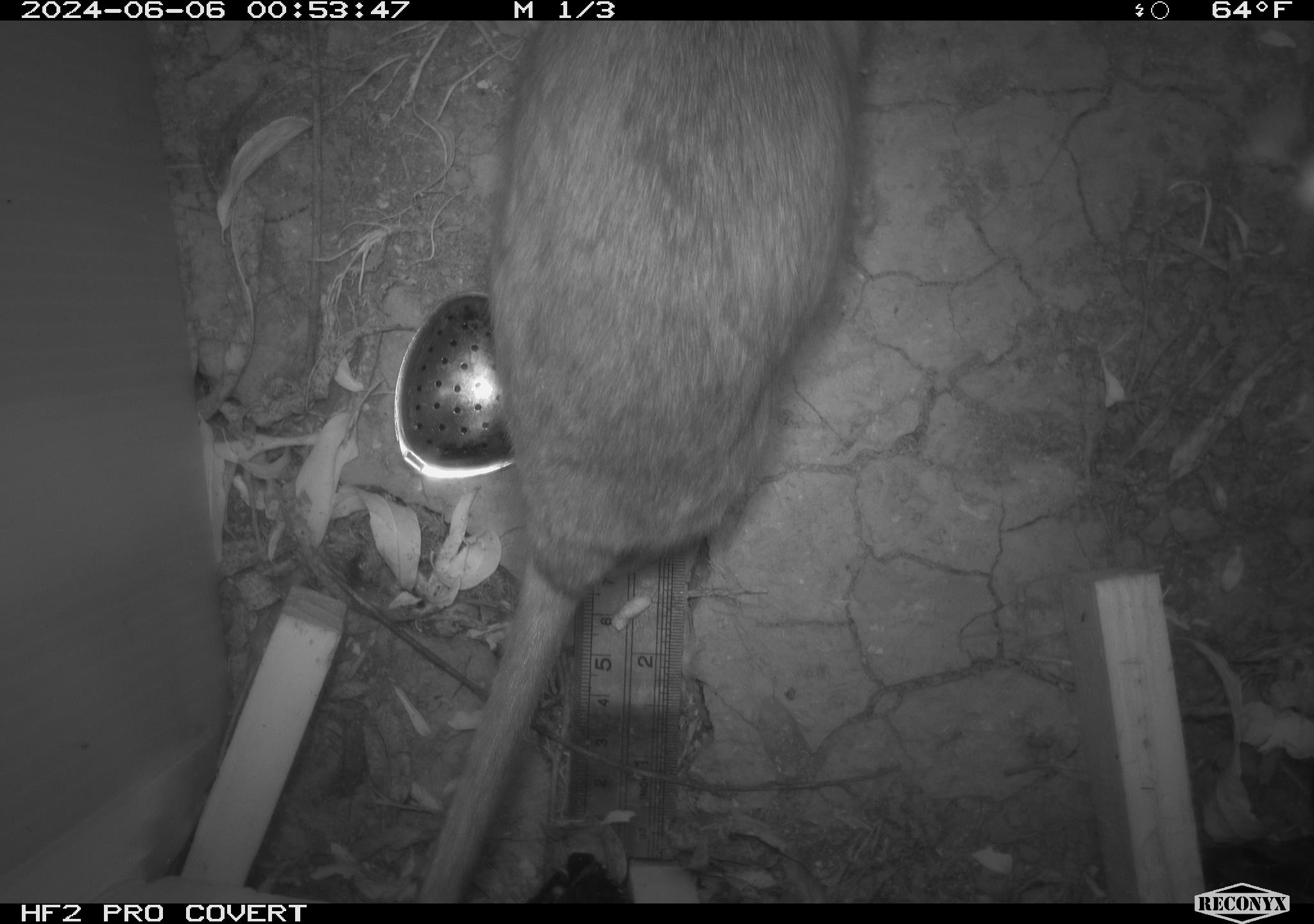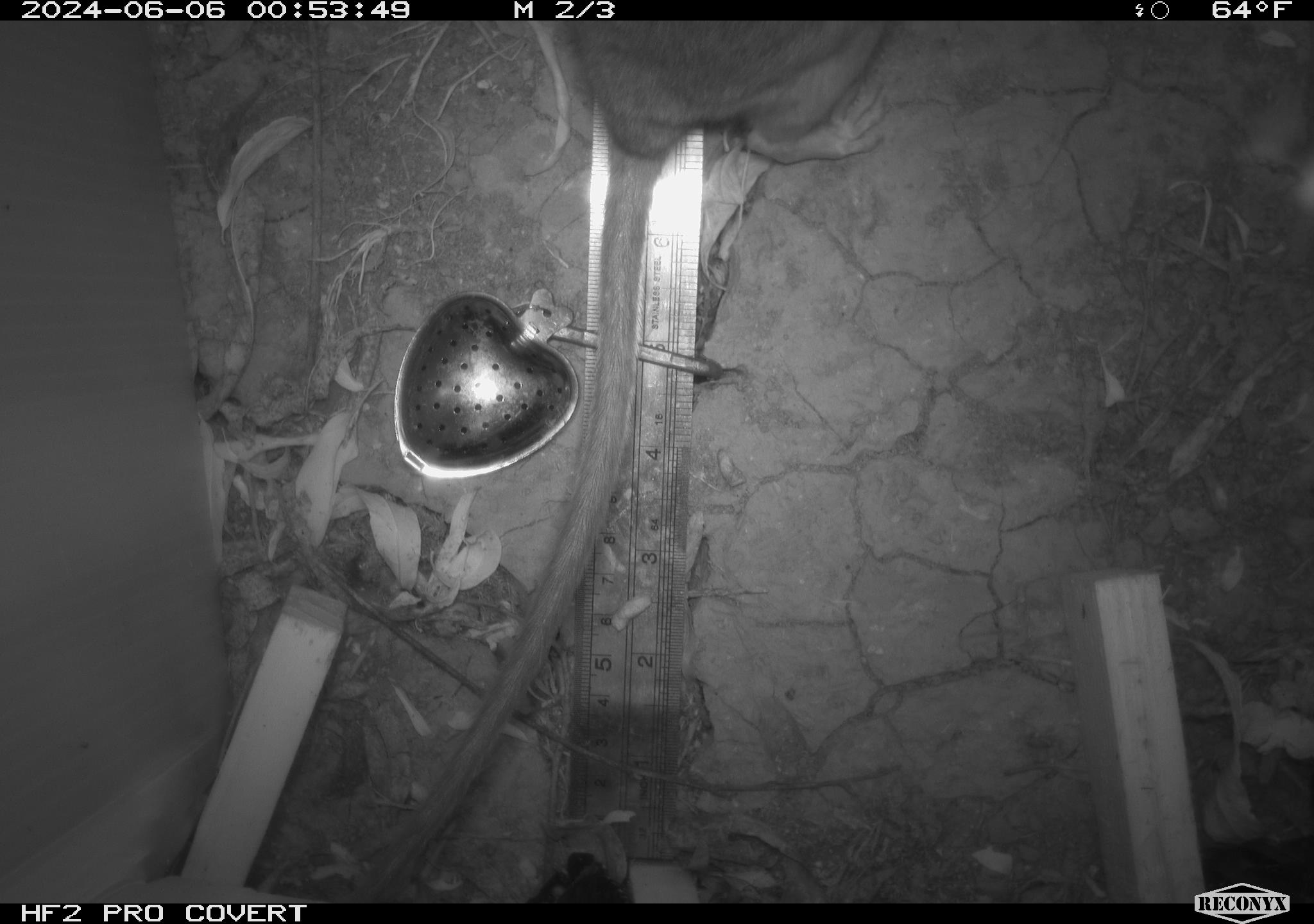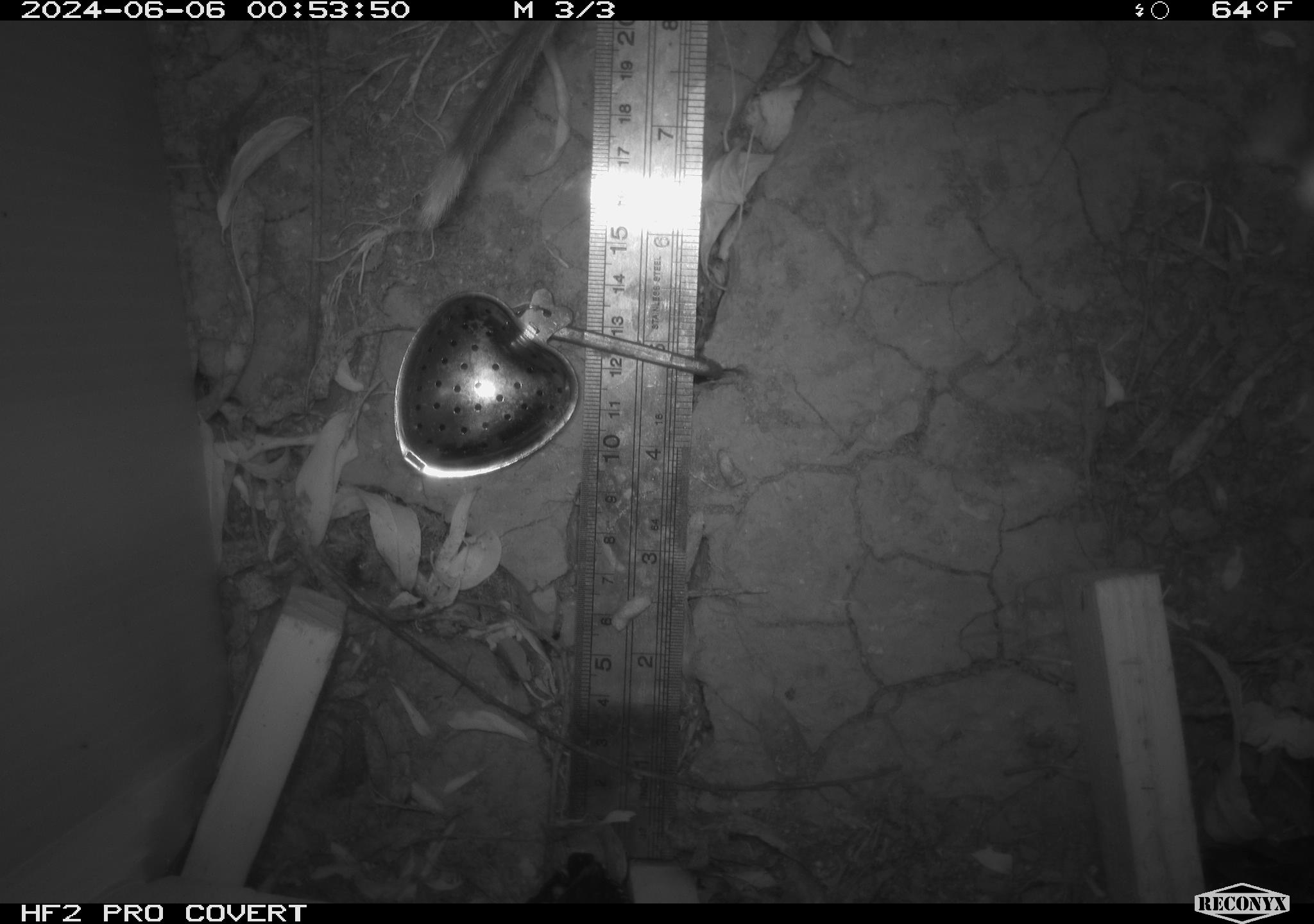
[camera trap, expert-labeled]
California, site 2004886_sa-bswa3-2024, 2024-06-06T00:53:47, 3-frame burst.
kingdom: Animalia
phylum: Chordata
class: Mammalia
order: Rodentia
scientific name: Rodentia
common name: woodrat or rat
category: woodrat or rat species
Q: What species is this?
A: Woodrat or rat species (woodrat or rat) (Rodentia).